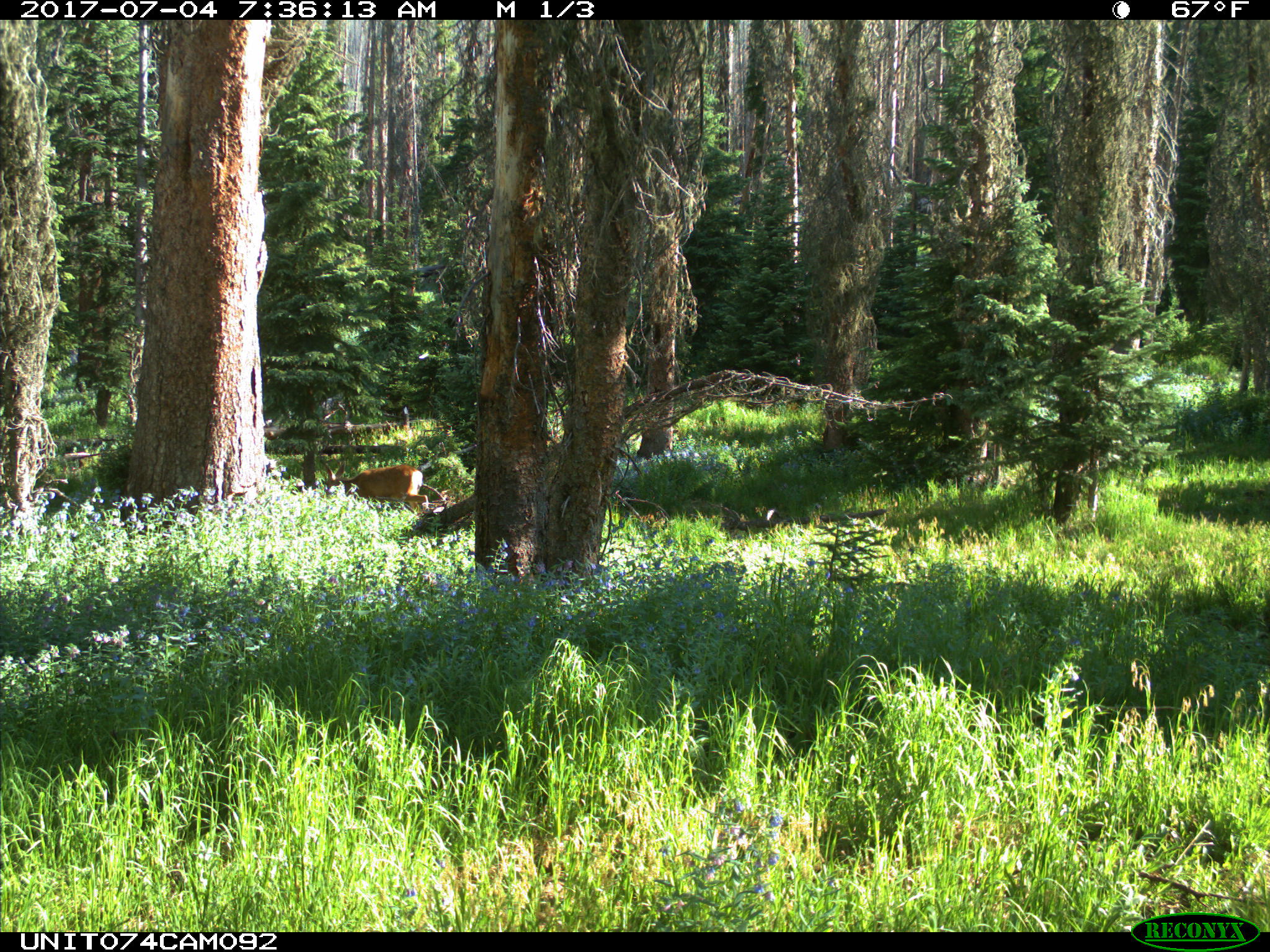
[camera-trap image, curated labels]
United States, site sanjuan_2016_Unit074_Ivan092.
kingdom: Animalia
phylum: Chordata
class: Mammalia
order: Artiodactyla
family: Cervidae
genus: Odocoileus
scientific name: Odocoileus hemionus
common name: mule deer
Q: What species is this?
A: Odocoileus hemionus (mule deer).